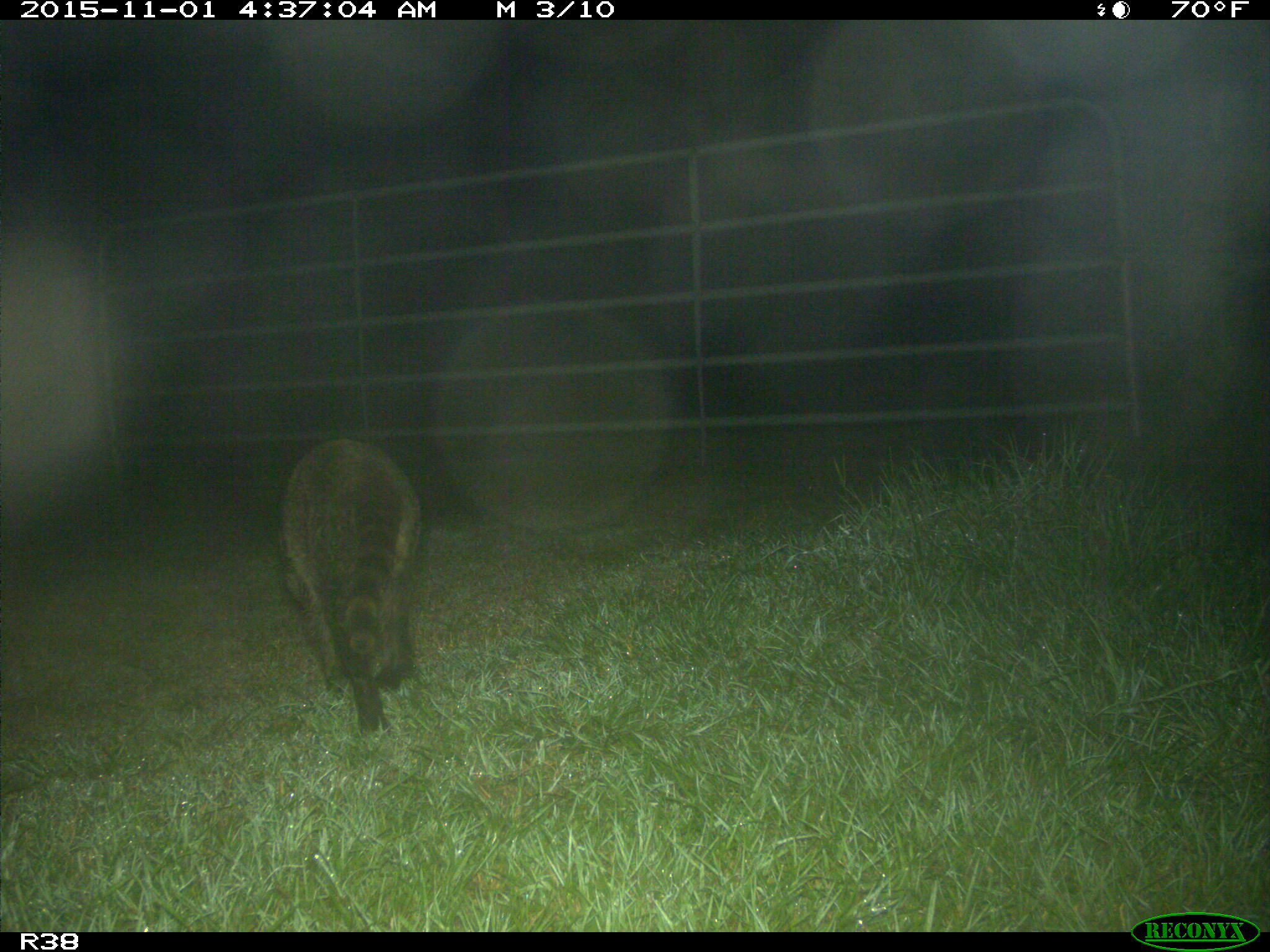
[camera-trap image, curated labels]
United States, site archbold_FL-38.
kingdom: Animalia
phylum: Chordata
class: Mammalia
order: Carnivora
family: Procyonidae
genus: Procyon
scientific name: Procyon lotor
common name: common raccoon